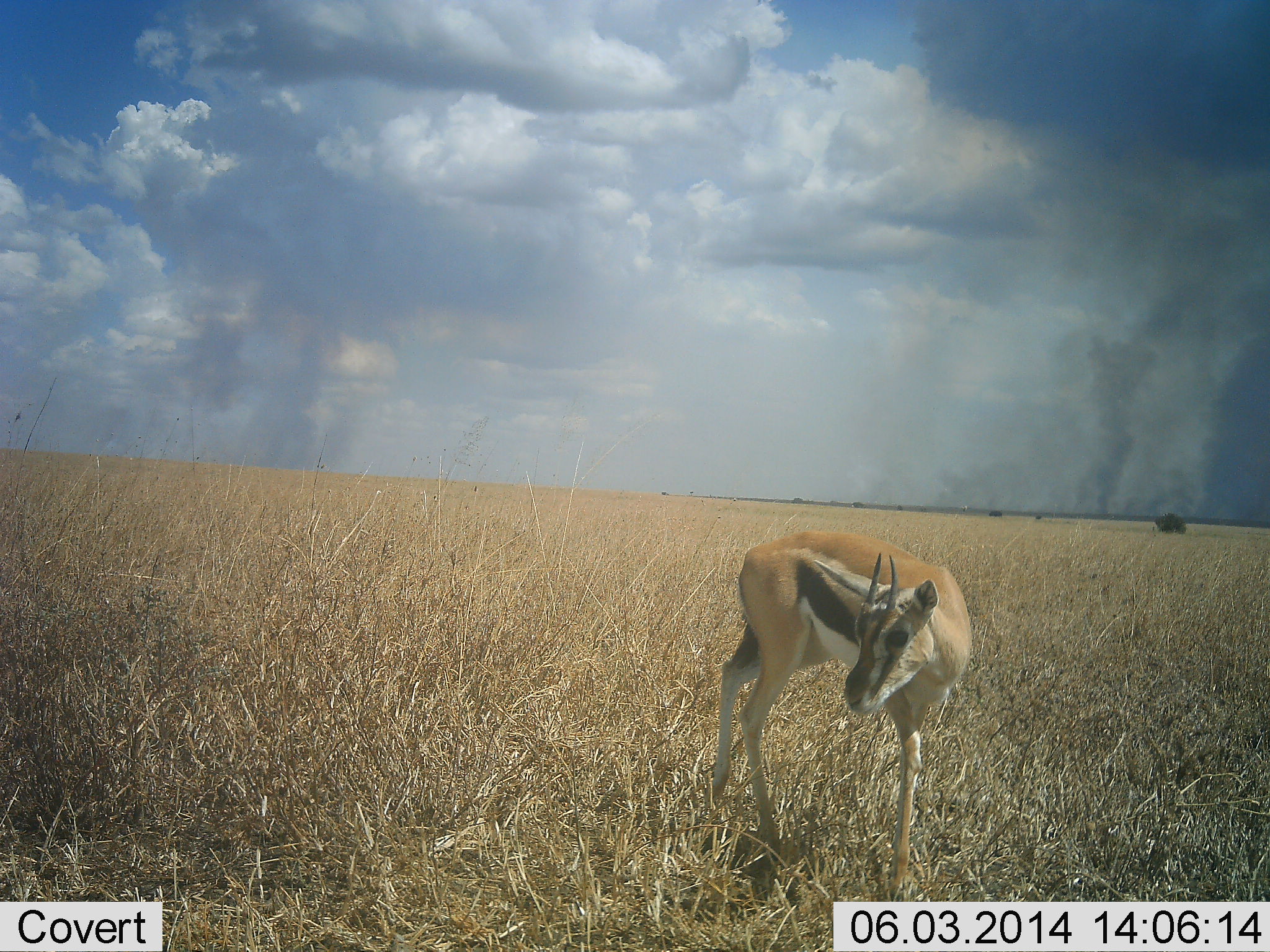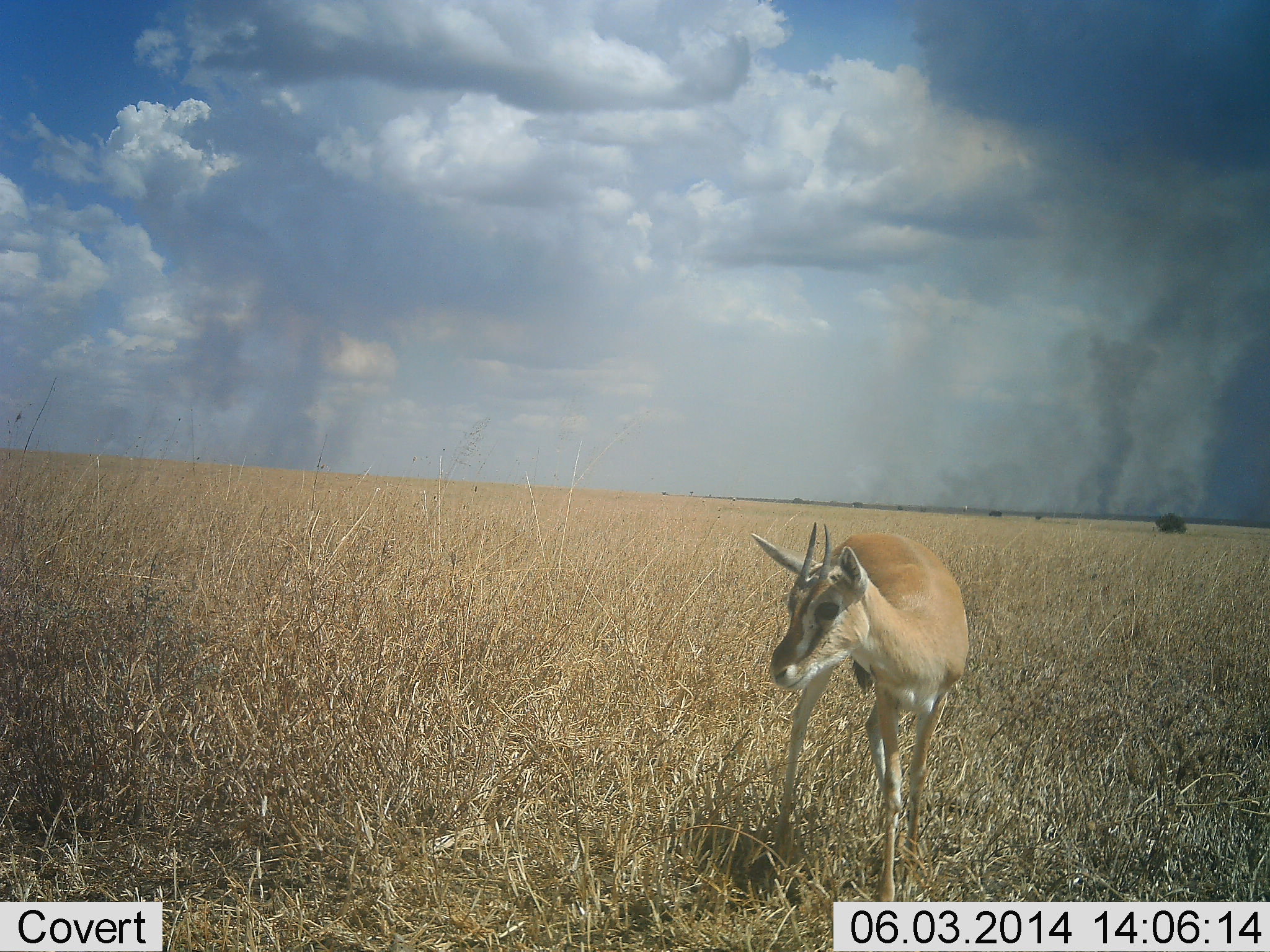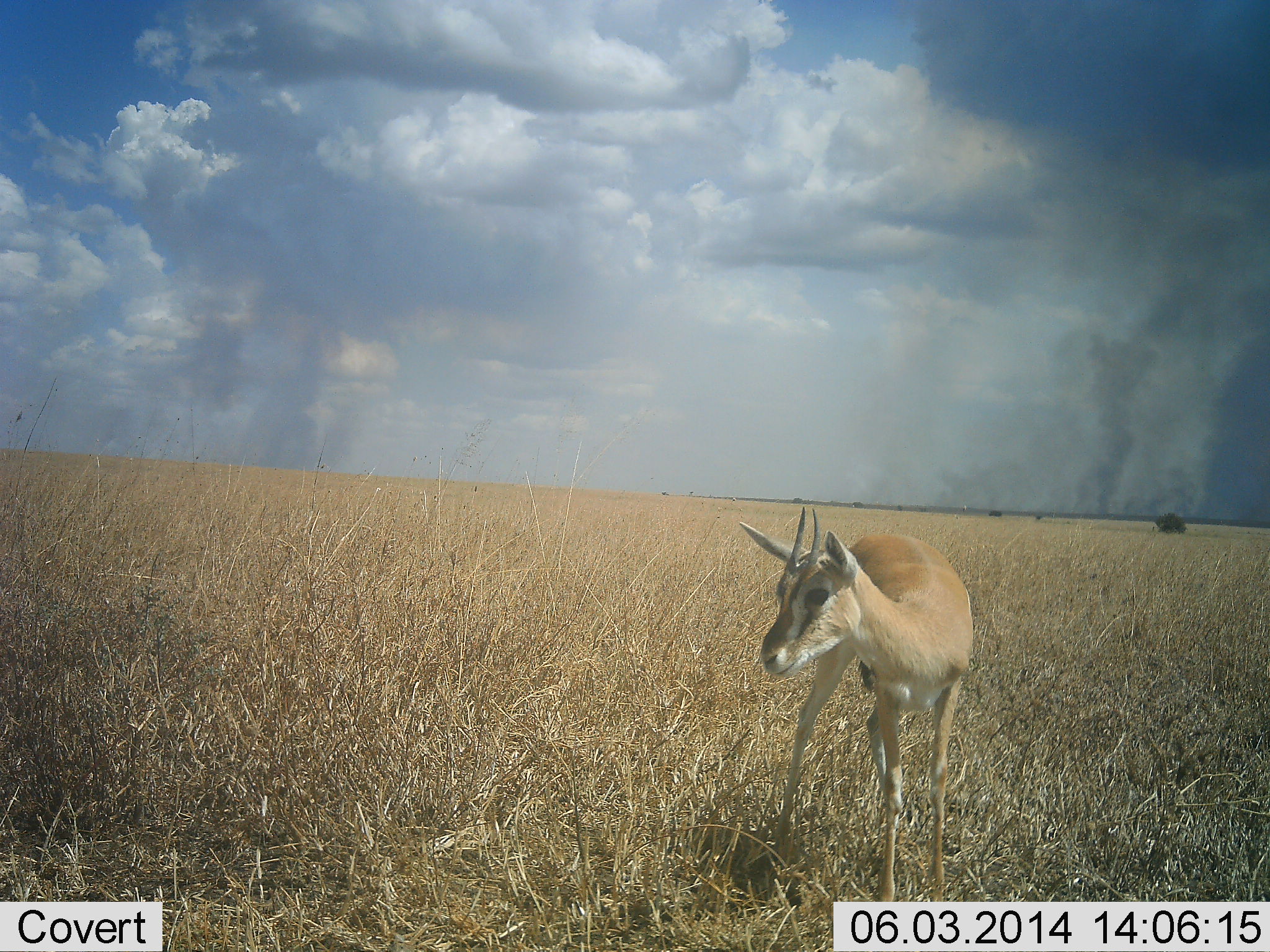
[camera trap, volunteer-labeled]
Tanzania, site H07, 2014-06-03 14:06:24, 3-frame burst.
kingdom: Animalia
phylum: Chordata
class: Mammalia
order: Artiodactyla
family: Bovidae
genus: Eudorcas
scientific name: Eudorcas thomsonii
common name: thomson's gazelle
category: gazellethomsons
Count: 1.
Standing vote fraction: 40%.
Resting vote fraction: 0%.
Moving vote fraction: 60%.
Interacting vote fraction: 0%.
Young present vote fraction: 0%.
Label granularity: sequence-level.